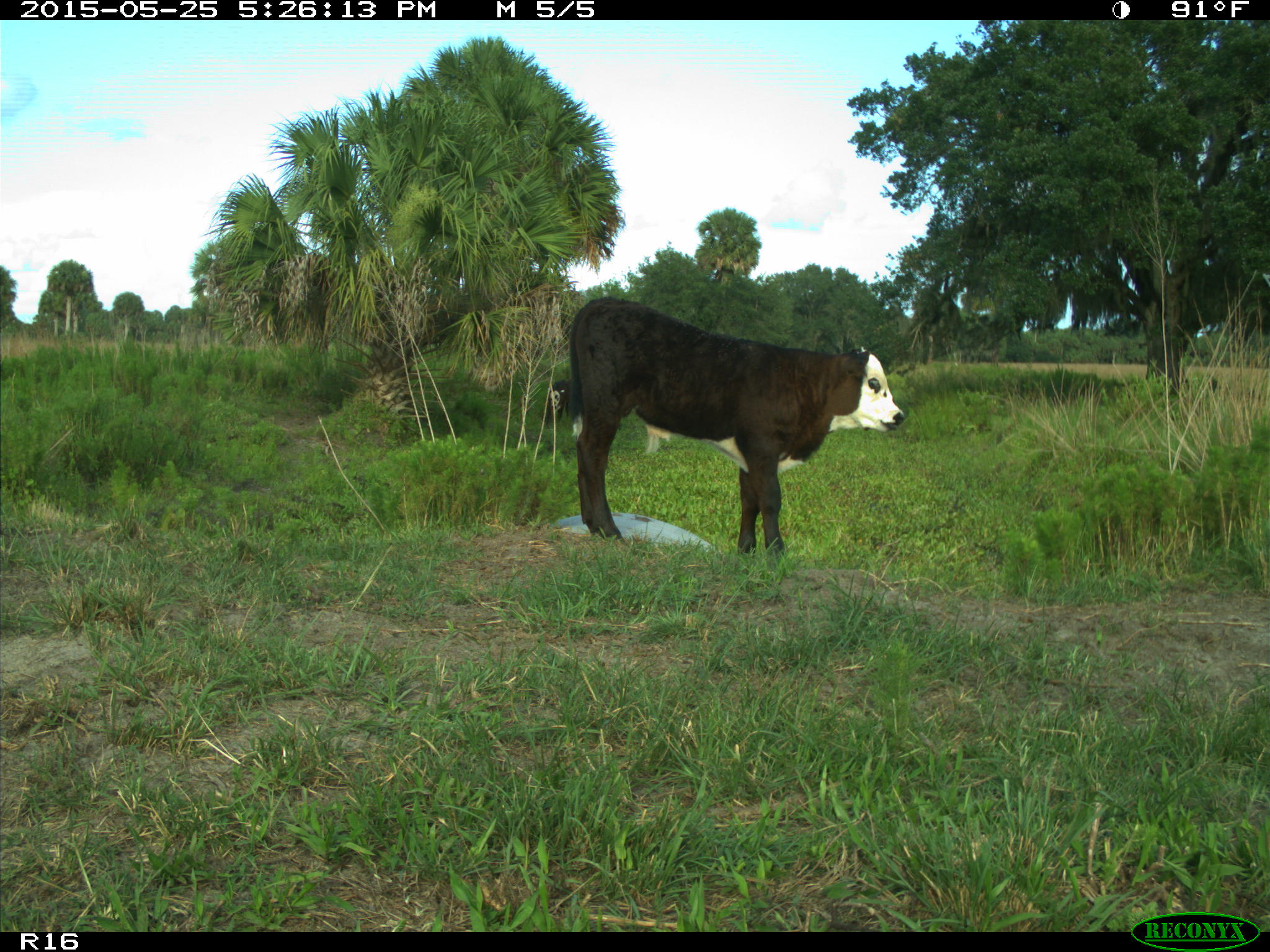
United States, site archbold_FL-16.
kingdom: Animalia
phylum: Chordata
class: Mammalia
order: Artiodactyla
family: Bovidae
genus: Bos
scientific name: Bos taurus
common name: domestic cow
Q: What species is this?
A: Bos taurus (domestic cow).